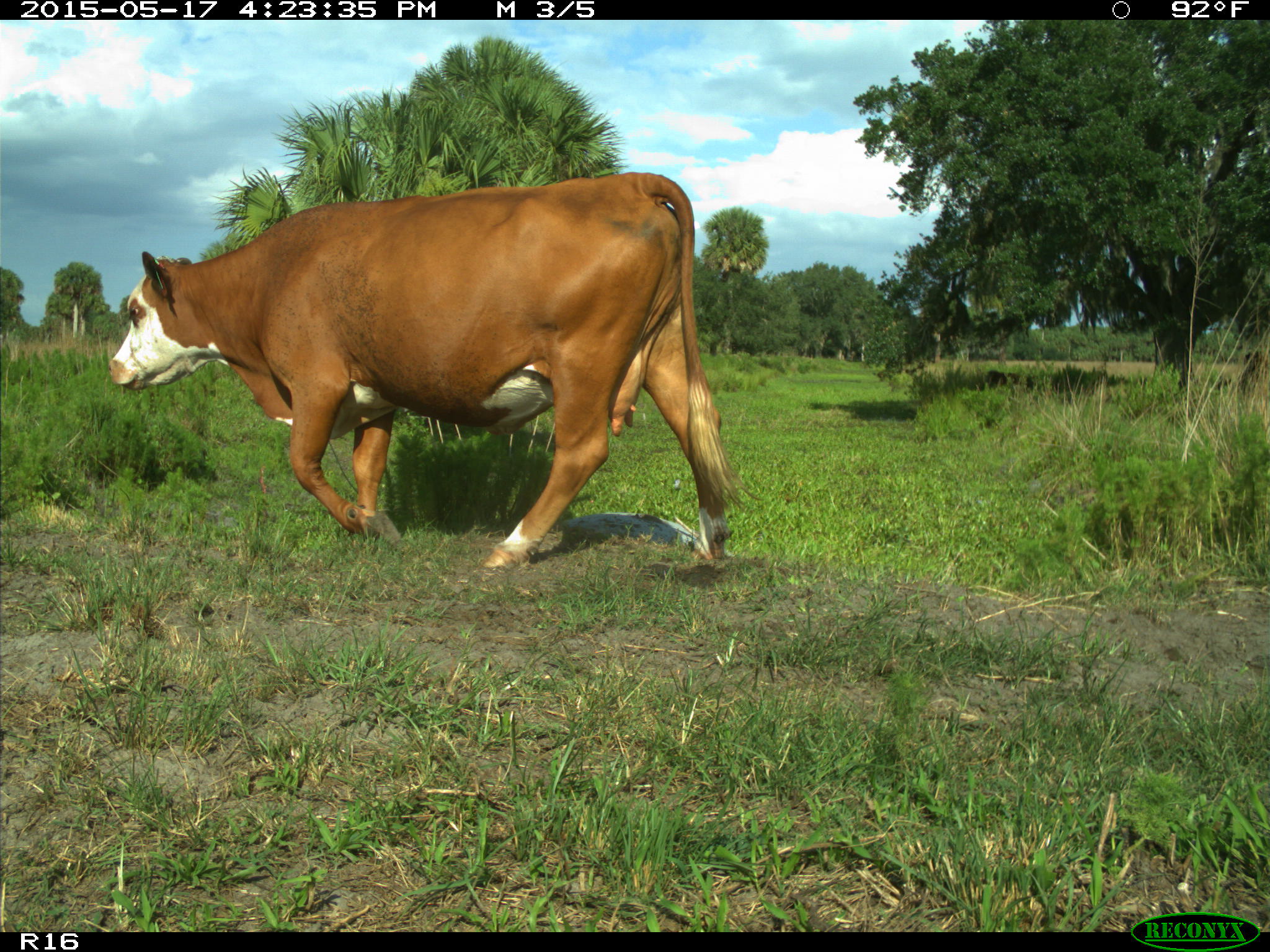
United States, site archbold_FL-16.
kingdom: Animalia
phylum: Chordata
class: Mammalia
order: Artiodactyla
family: Bovidae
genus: Bos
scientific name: Bos taurus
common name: domestic cow